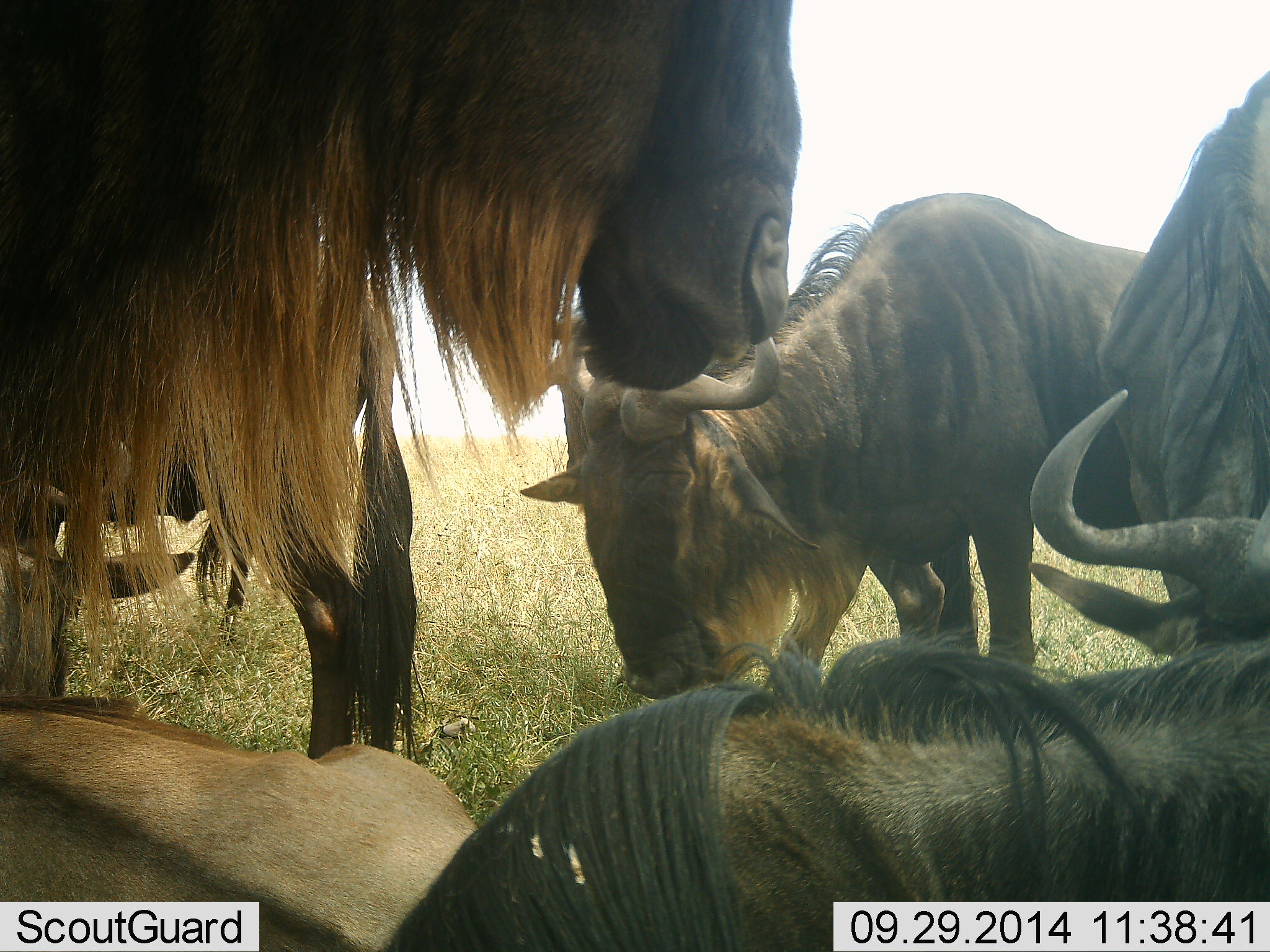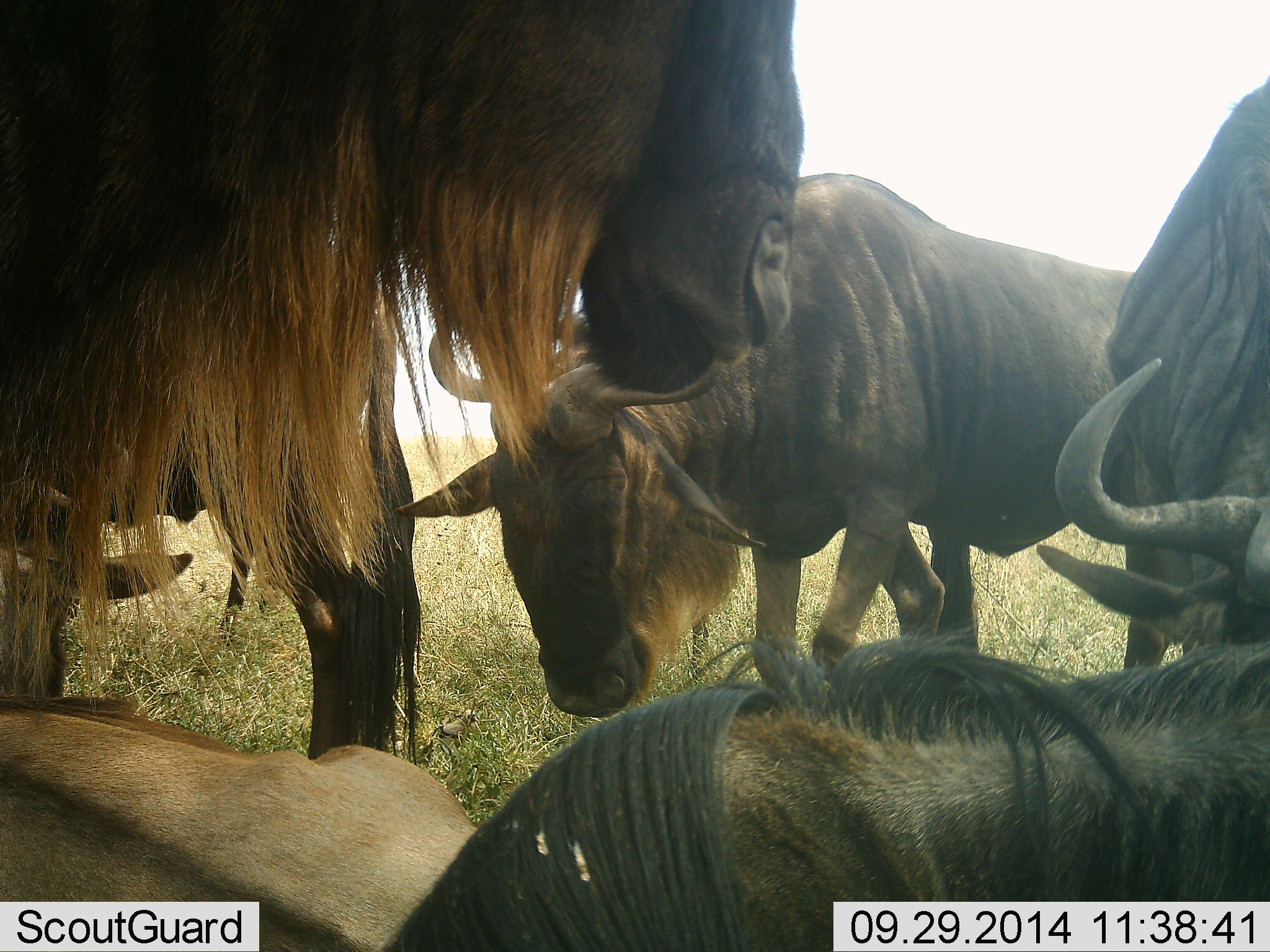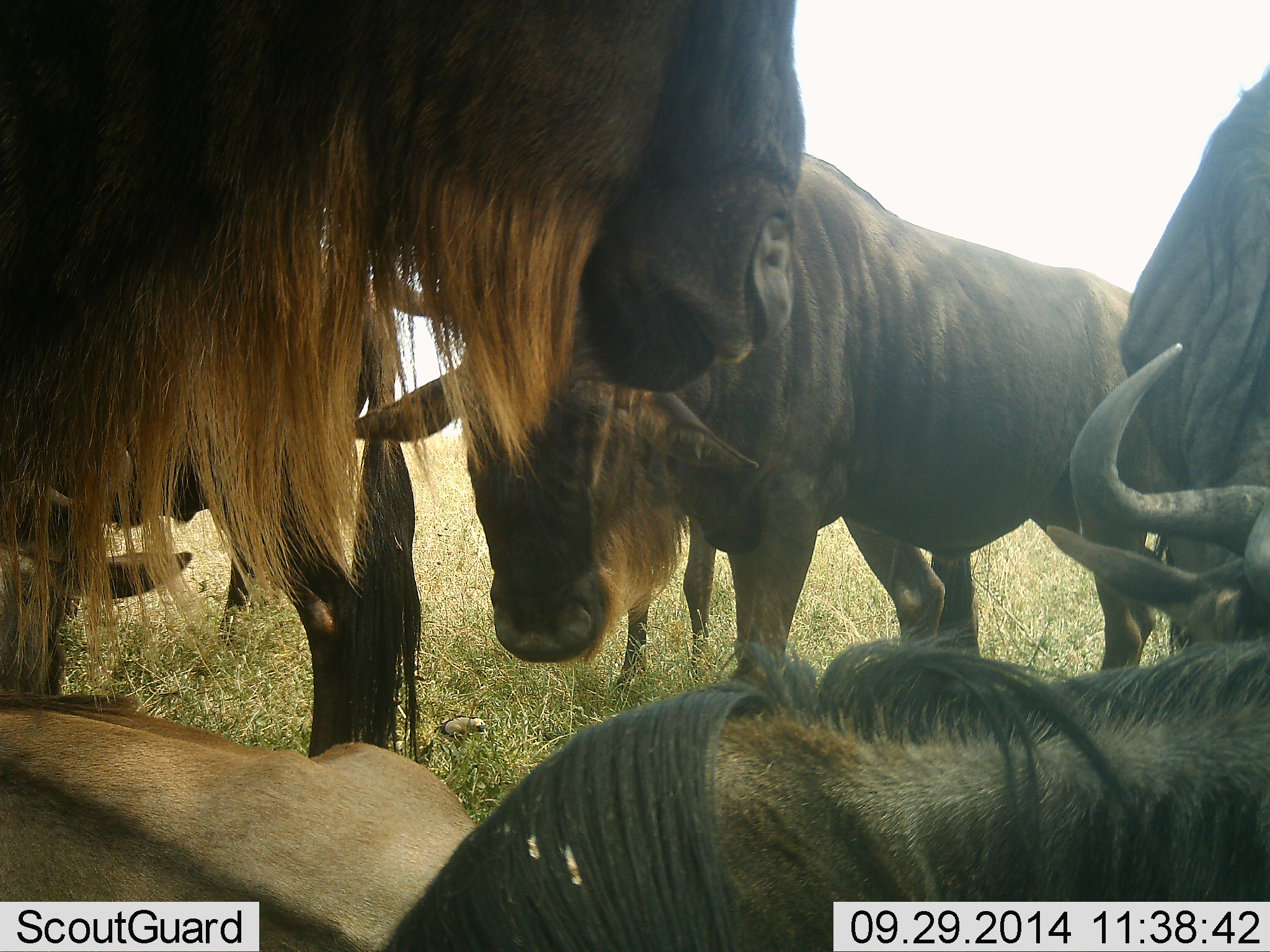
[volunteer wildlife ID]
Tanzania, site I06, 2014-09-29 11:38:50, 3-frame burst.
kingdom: Animalia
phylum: Chordata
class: Mammalia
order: Artiodactyla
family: Bovidae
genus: Connochaetes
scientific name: Connochaetes taurinus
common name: blue wildebeest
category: wildebeest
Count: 6.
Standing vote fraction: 100%.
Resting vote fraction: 90%.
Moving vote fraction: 10%.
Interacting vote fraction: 20%.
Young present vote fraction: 10%.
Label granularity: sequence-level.